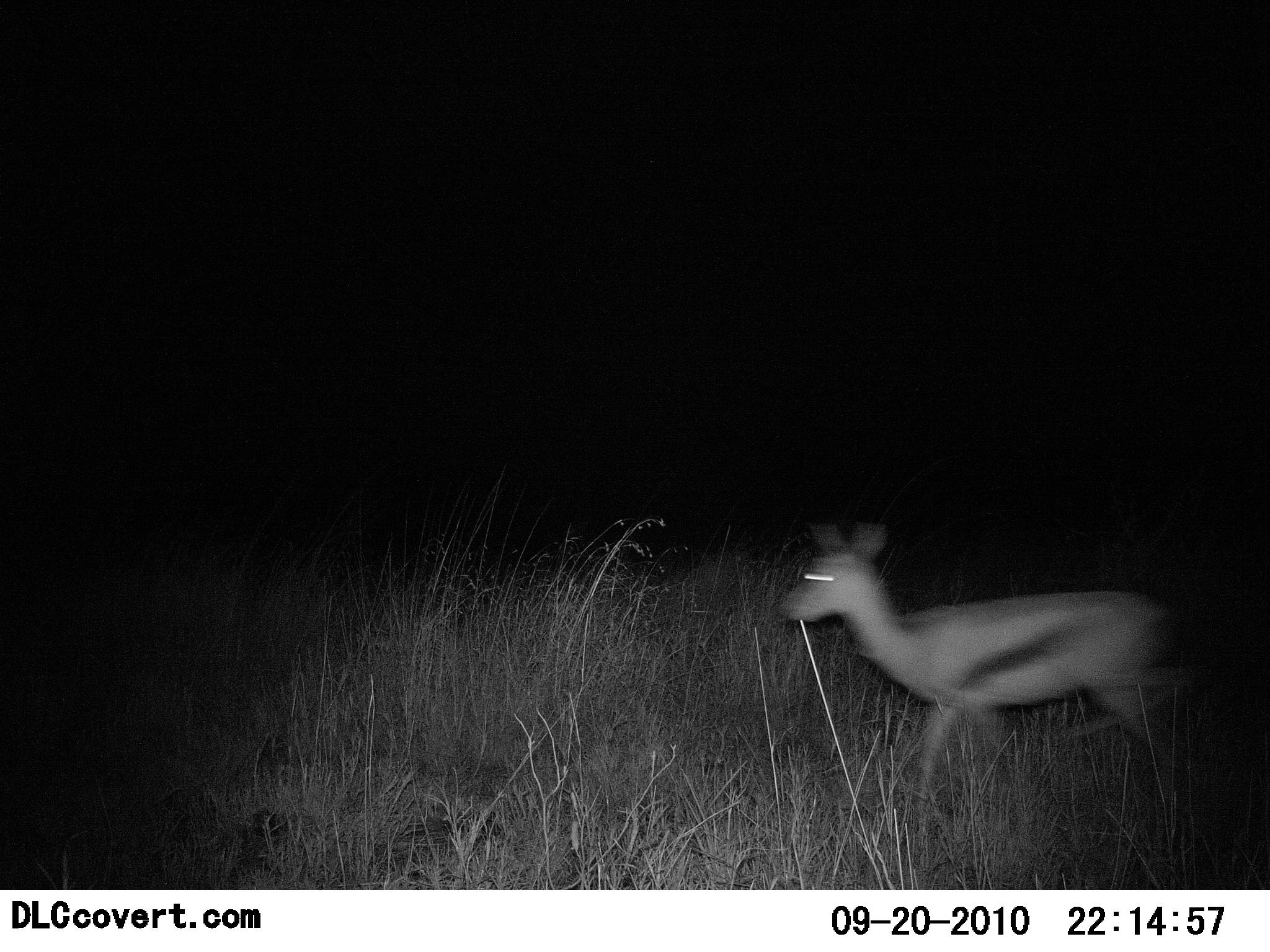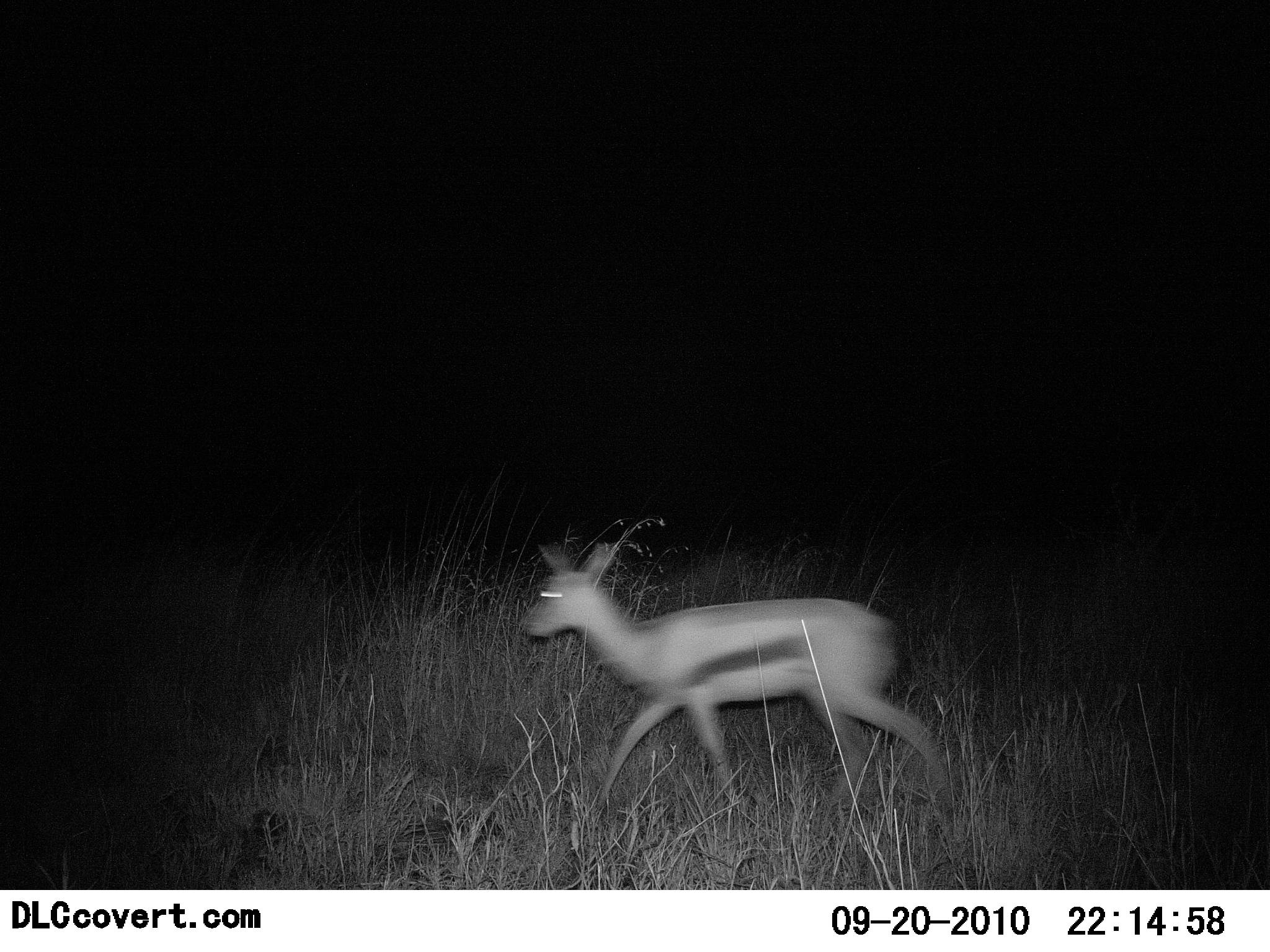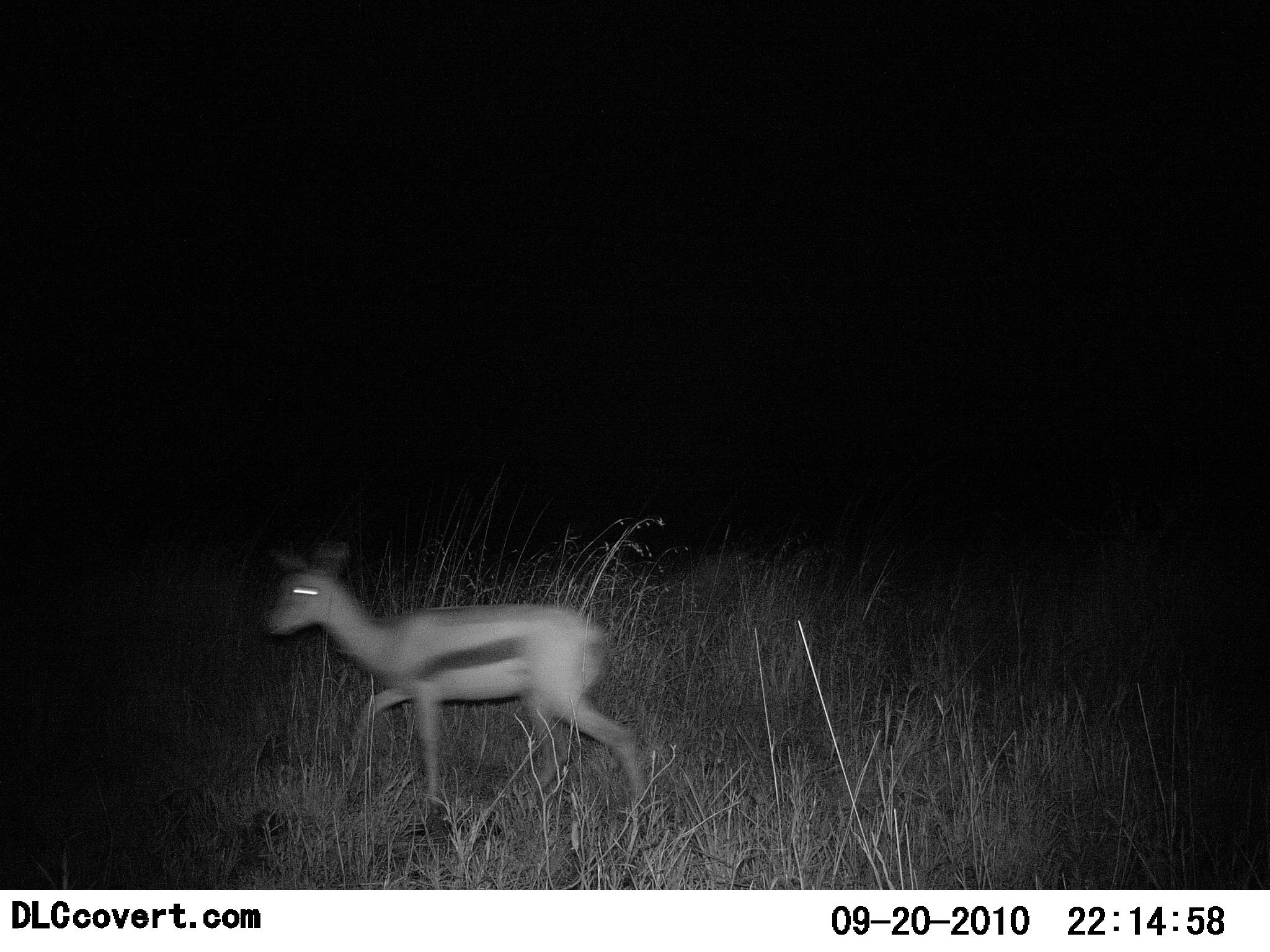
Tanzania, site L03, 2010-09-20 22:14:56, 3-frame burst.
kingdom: Animalia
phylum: Chordata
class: Mammalia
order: Artiodactyla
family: Bovidae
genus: Eudorcas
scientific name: Eudorcas thomsonii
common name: thomson's gazelle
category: gazellethomsons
Gazellethomsons (thomson's gazelle) (Eudorcas thomsonii), count 1. Behavior (volunteer vote fractions): standing 0%, resting 0%, moving 100%, interacting 0%. Young present (vote fraction): 0%. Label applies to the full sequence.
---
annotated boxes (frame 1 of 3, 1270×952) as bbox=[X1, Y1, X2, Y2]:
animal: bbox=[779, 518, 1182, 843]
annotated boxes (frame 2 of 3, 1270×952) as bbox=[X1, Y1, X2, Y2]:
animal: bbox=[527, 537, 947, 823]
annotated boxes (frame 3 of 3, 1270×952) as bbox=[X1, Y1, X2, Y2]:
animal: bbox=[267, 537, 643, 843]